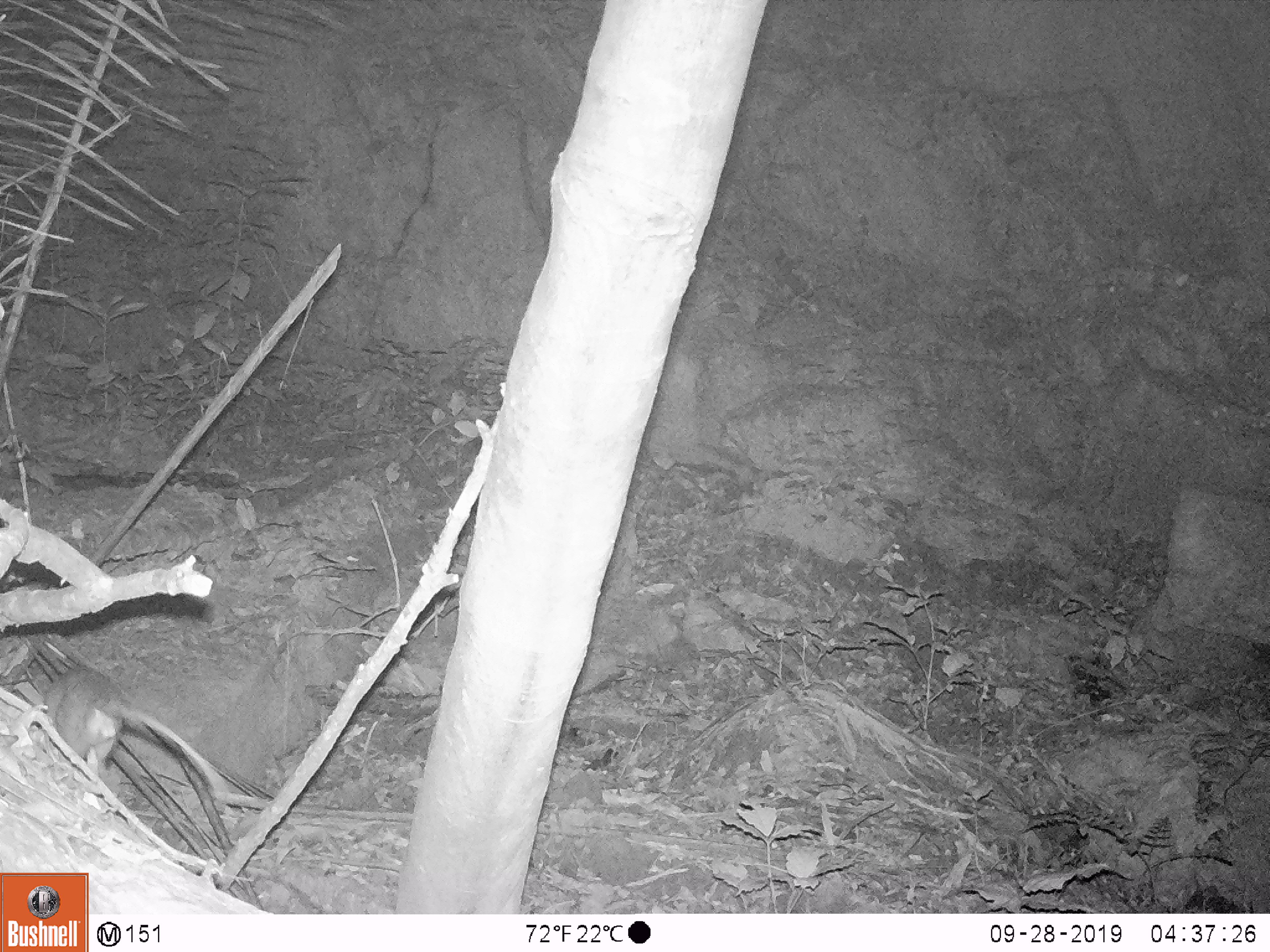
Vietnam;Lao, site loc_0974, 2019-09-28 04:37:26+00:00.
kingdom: Animalia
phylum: Chordata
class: Mammalia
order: Rodentia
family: Muridae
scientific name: Muridae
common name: old-world mice and rats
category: unidentified murid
Unidentified murid (old-world mice and rats) (Muridae). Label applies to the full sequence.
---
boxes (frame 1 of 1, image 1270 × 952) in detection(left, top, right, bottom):
unidentified murid: detection(43, 664, 231, 804)